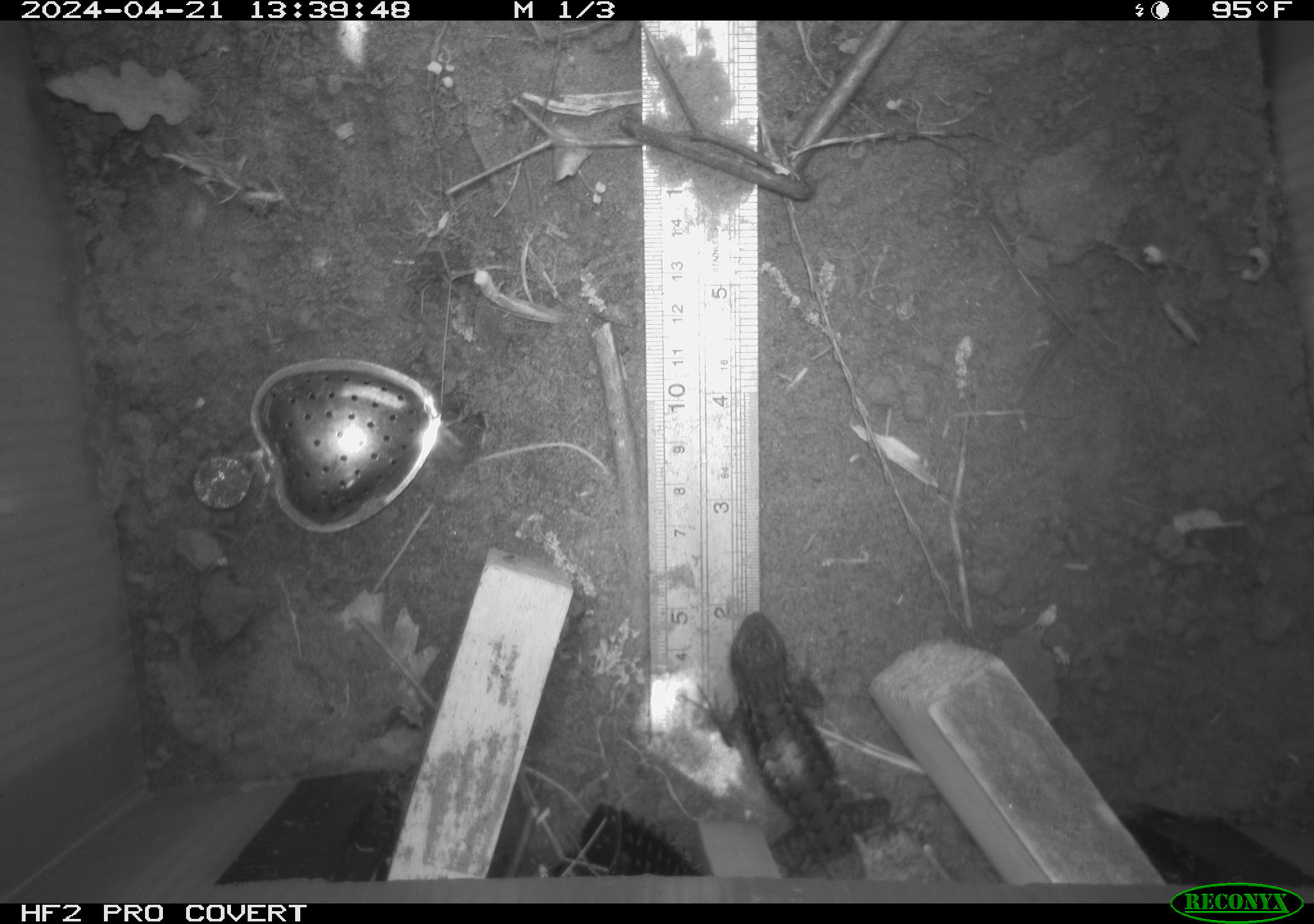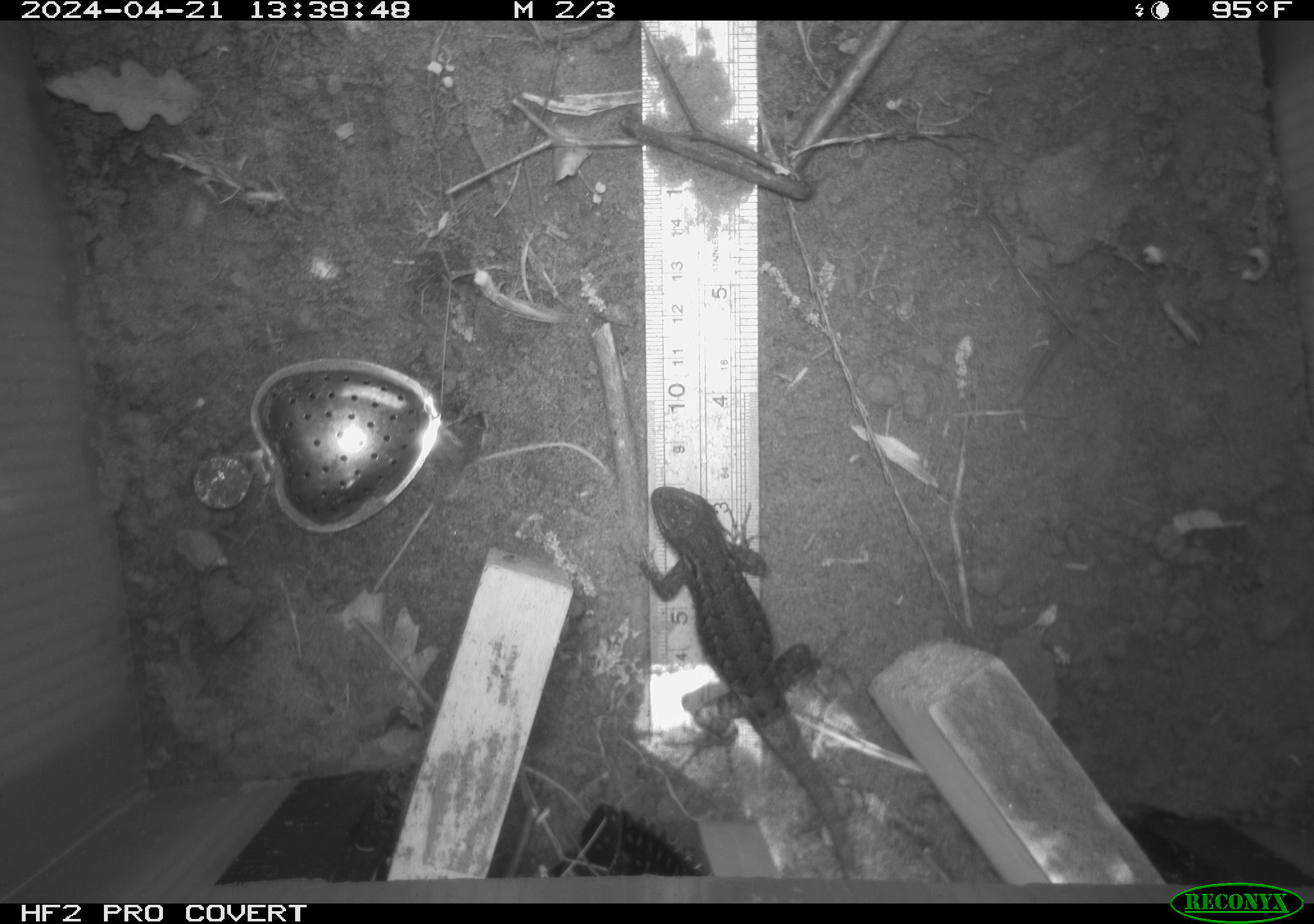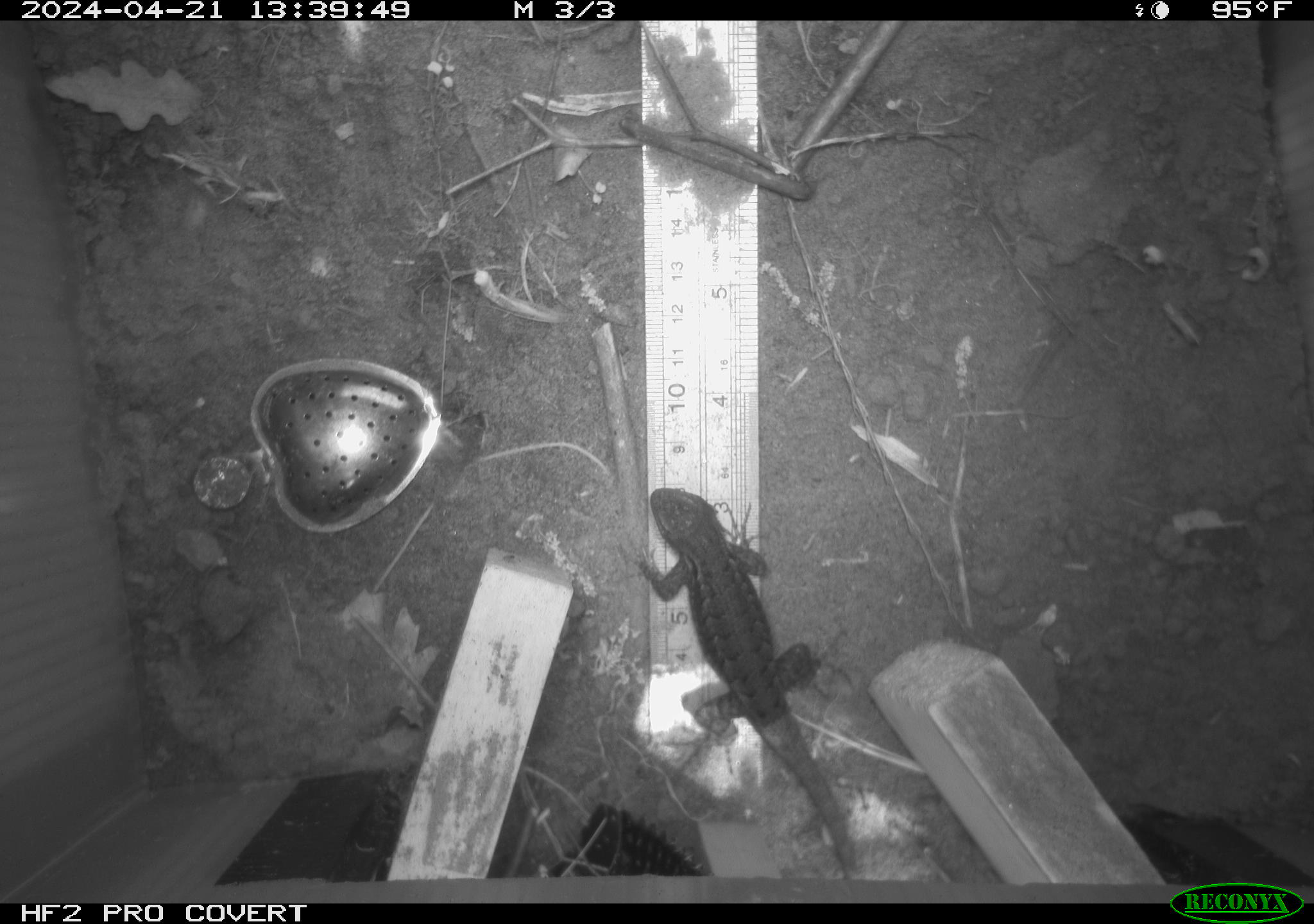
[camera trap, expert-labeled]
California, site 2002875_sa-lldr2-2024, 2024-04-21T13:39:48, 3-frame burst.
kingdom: Animalia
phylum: Chordata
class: Reptilia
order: Squamata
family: Phrynosomatidae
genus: Sceloporus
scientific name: Sceloporus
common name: spiny lizards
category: sceloporus species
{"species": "sceloporus species (spiny lizards) (Sceloporus)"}